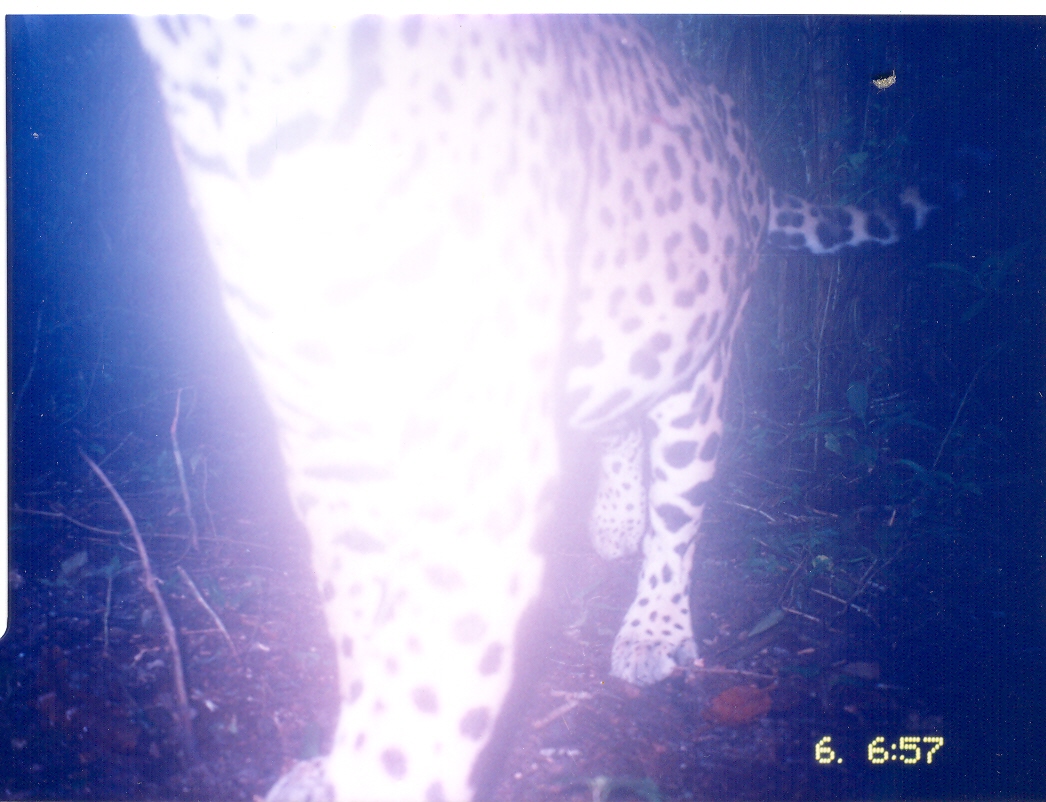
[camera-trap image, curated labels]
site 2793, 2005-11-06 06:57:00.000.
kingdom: Animalia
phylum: Chordata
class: Mammalia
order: Carnivora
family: Felidae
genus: Panthera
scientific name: Panthera onca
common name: jaguar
Panthera onca (jaguar), count 1, age adult, sex male.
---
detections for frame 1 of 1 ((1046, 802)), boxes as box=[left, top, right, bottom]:
panthera onca: box=[136, 13, 1016, 802]